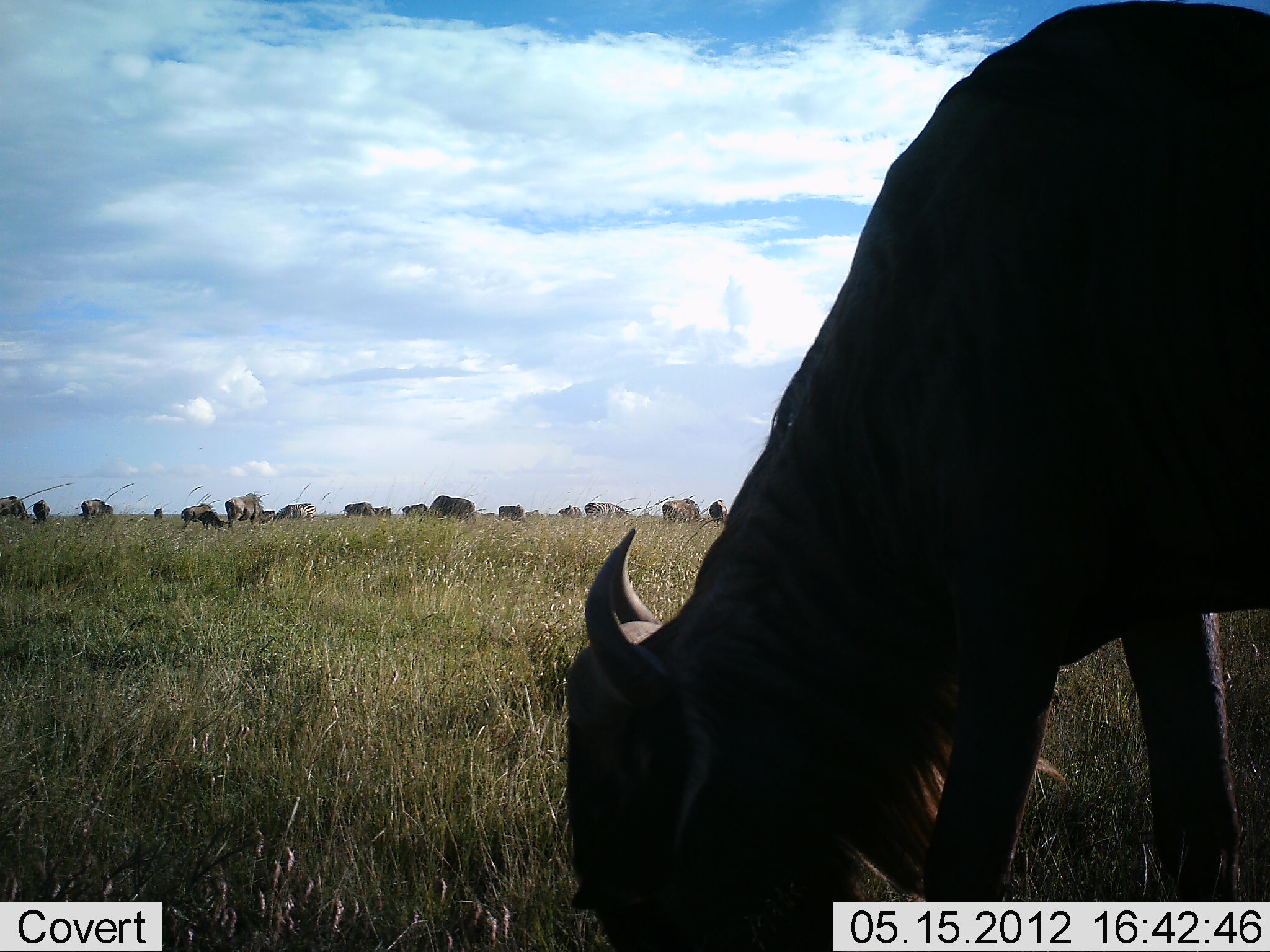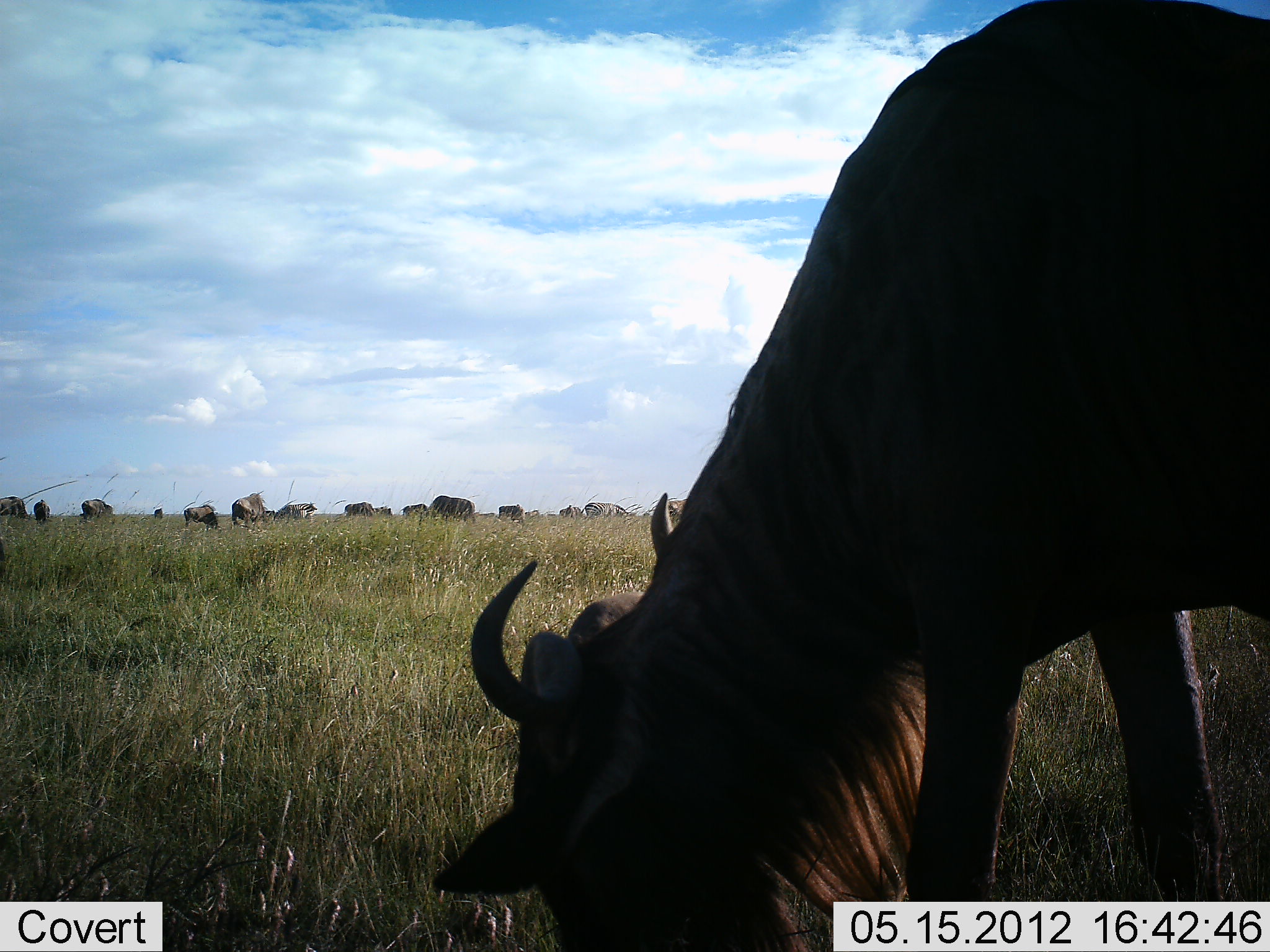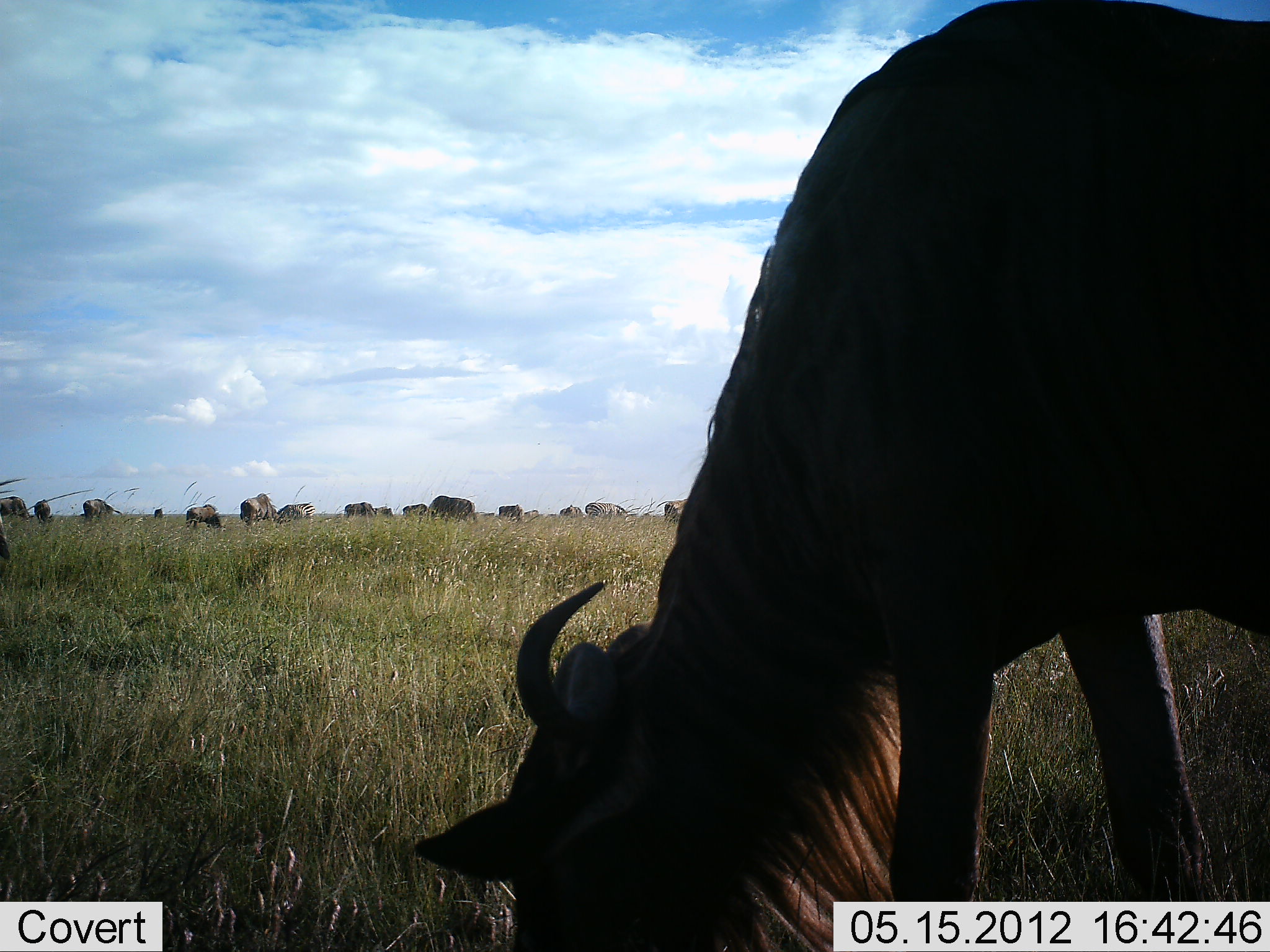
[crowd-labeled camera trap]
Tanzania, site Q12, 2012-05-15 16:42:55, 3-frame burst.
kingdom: Animalia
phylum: Chordata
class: Mammalia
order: Artiodactyla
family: Bovidae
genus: Connochaetes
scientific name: Connochaetes taurinus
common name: blue wildebeest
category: wildebeest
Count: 11-50.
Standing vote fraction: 36%.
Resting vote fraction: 0%.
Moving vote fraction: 45%.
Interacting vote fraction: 0%.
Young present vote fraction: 0%.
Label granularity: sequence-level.